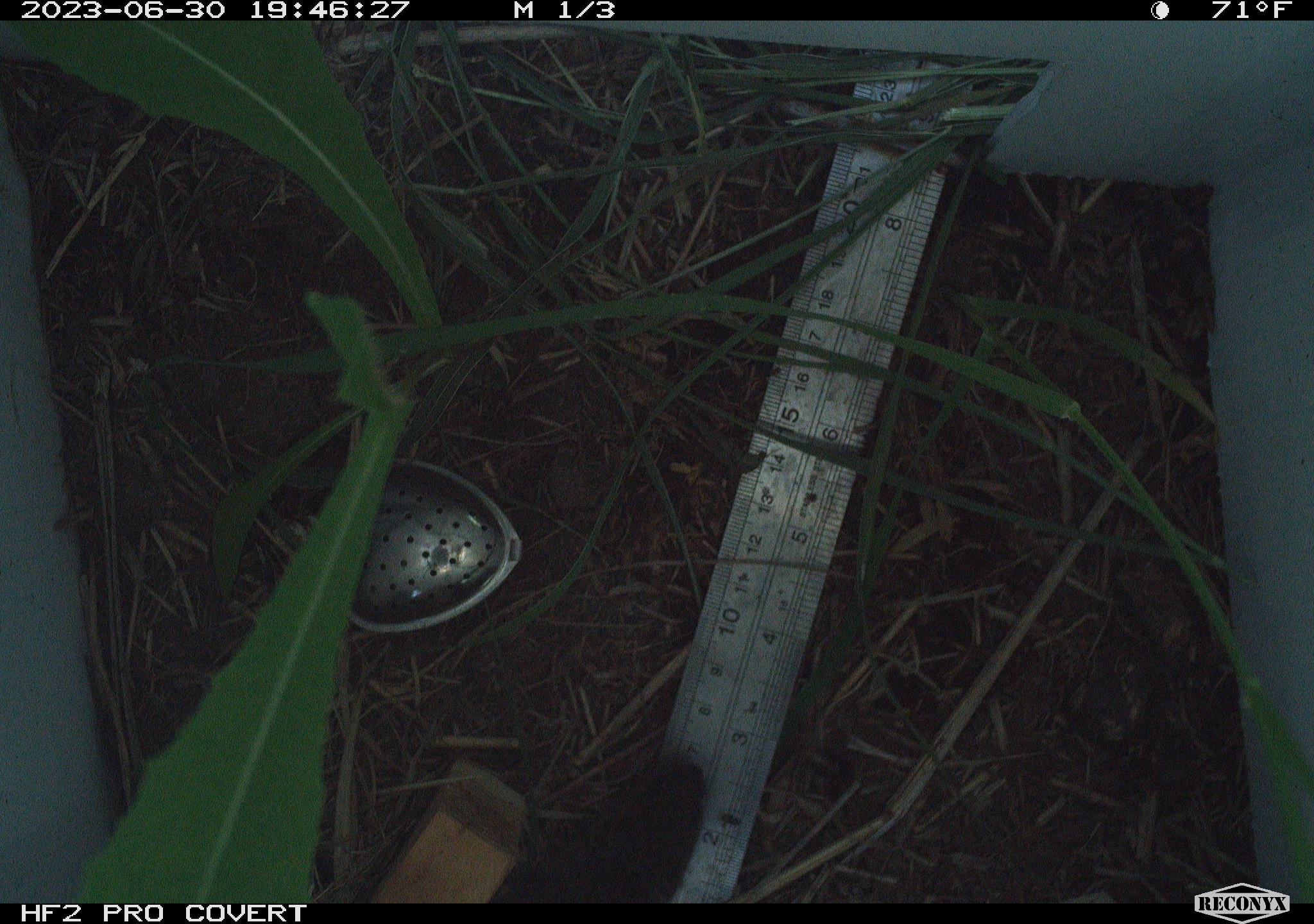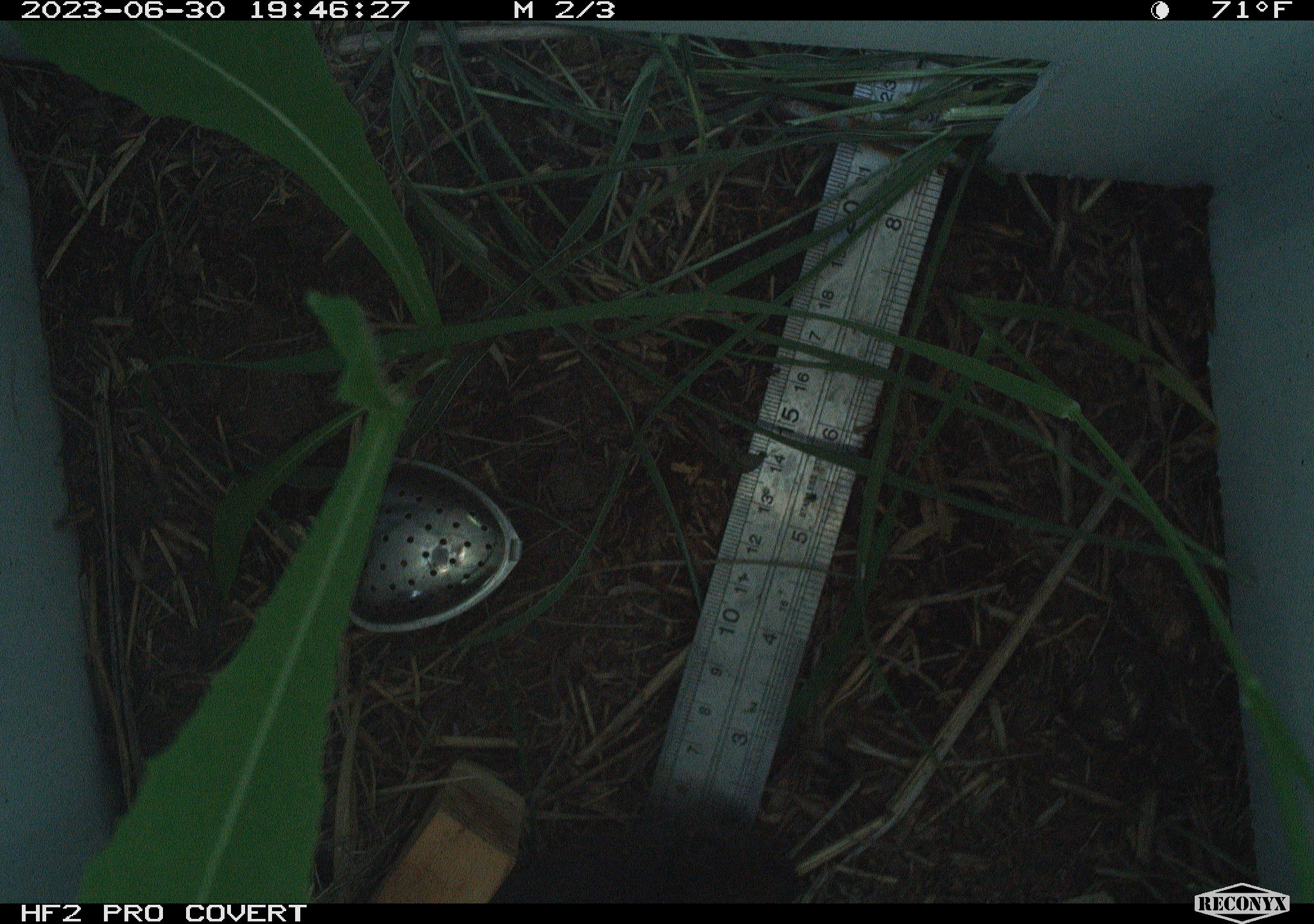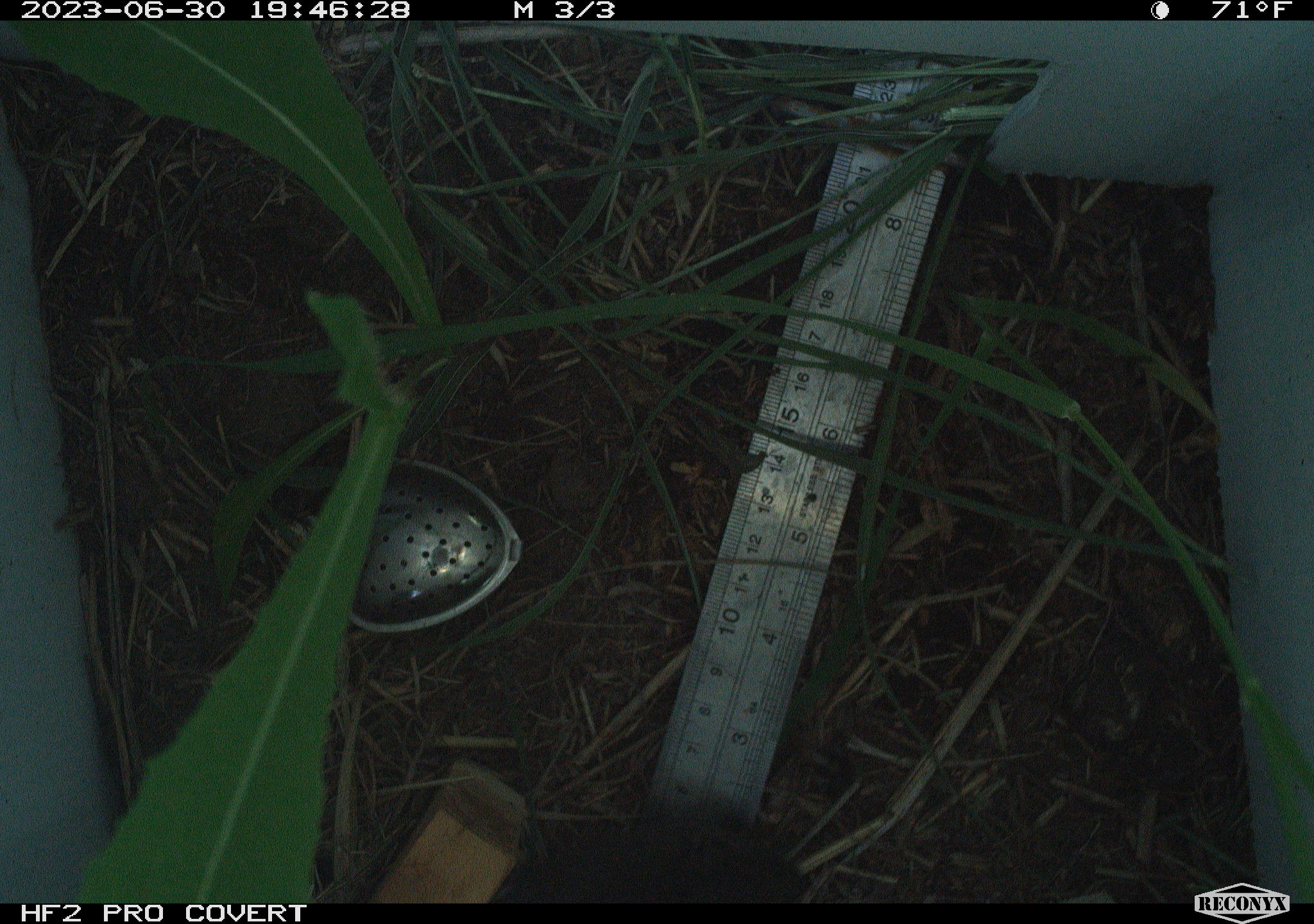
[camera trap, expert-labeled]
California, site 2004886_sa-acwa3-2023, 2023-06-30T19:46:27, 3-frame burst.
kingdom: Animalia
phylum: Chordata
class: Mammalia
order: Rodentia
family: Cricetidae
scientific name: Arvicolinae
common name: voles, lemmings, and muskrats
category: arvicolinae subfamily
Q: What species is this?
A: Arvicolinae subfamily (voles, lemmings, and muskrats) (Arvicolinae).